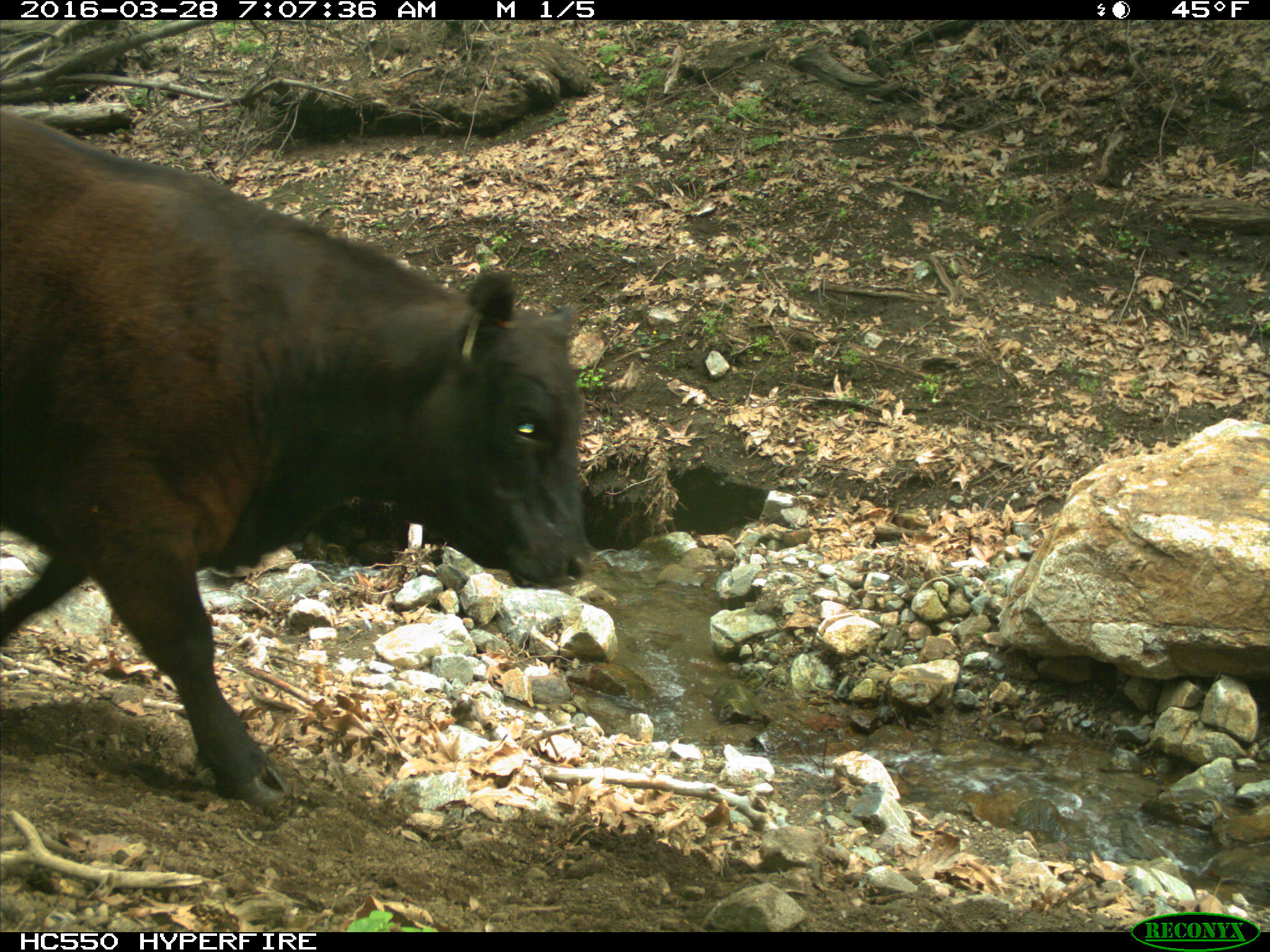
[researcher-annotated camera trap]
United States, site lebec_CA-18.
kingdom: Animalia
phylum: Chordata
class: Mammalia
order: Artiodactyla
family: Bovidae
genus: Bos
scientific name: Bos taurus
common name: domestic cow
Bos taurus (domestic cow).